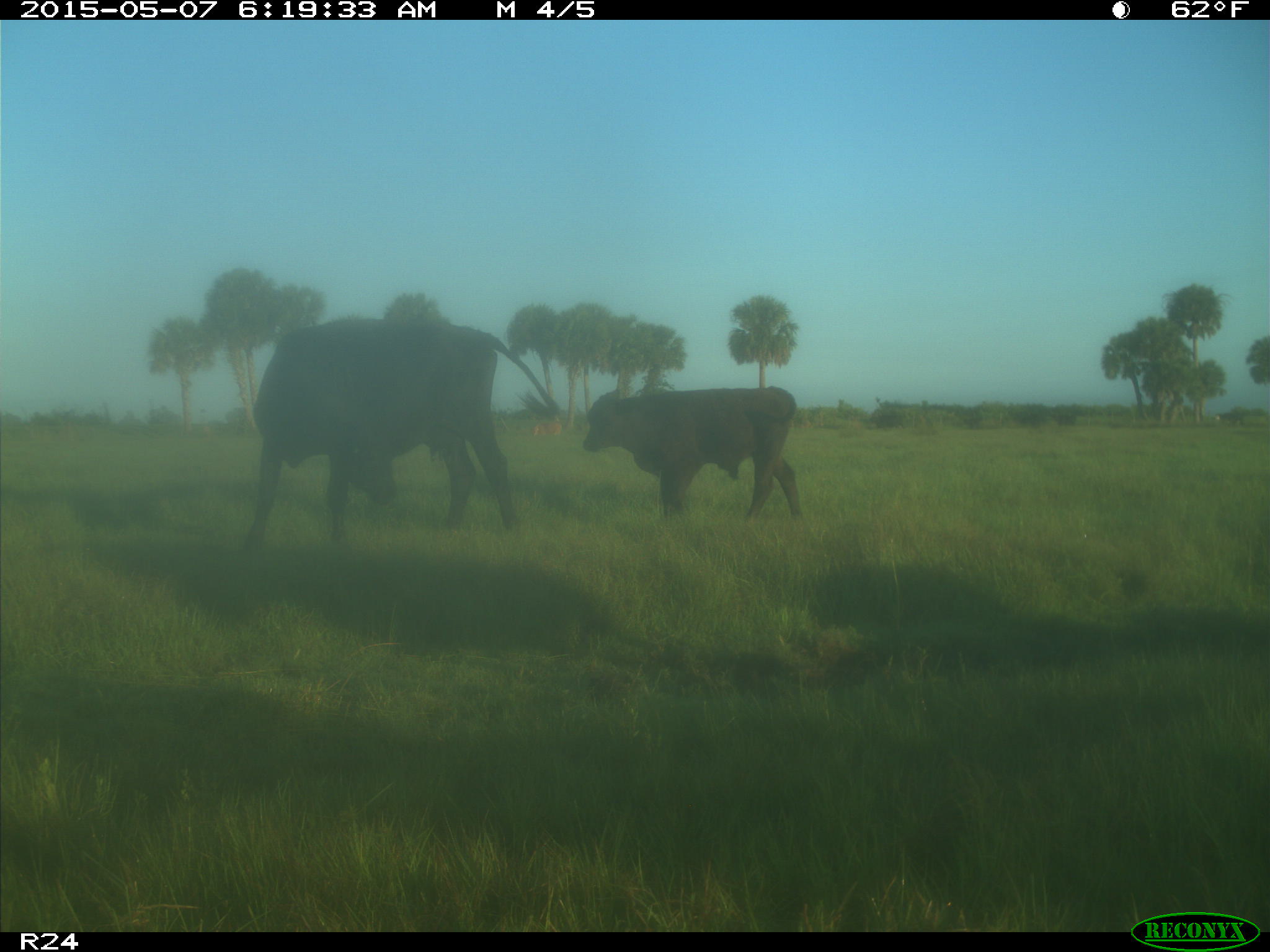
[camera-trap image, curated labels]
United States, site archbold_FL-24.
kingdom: Animalia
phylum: Chordata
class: Mammalia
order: Artiodactyla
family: Bovidae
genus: Bos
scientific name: Bos taurus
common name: domestic cow